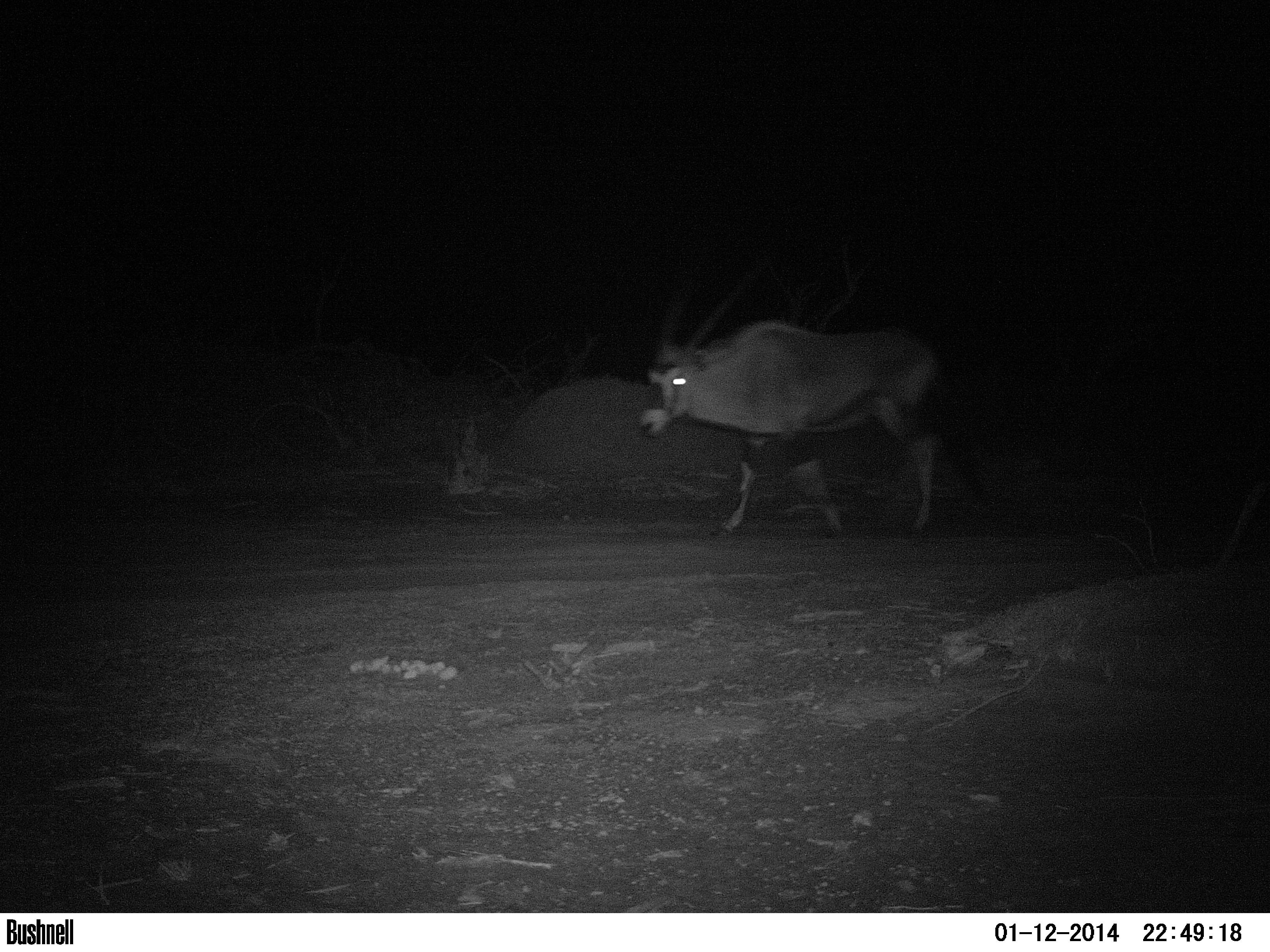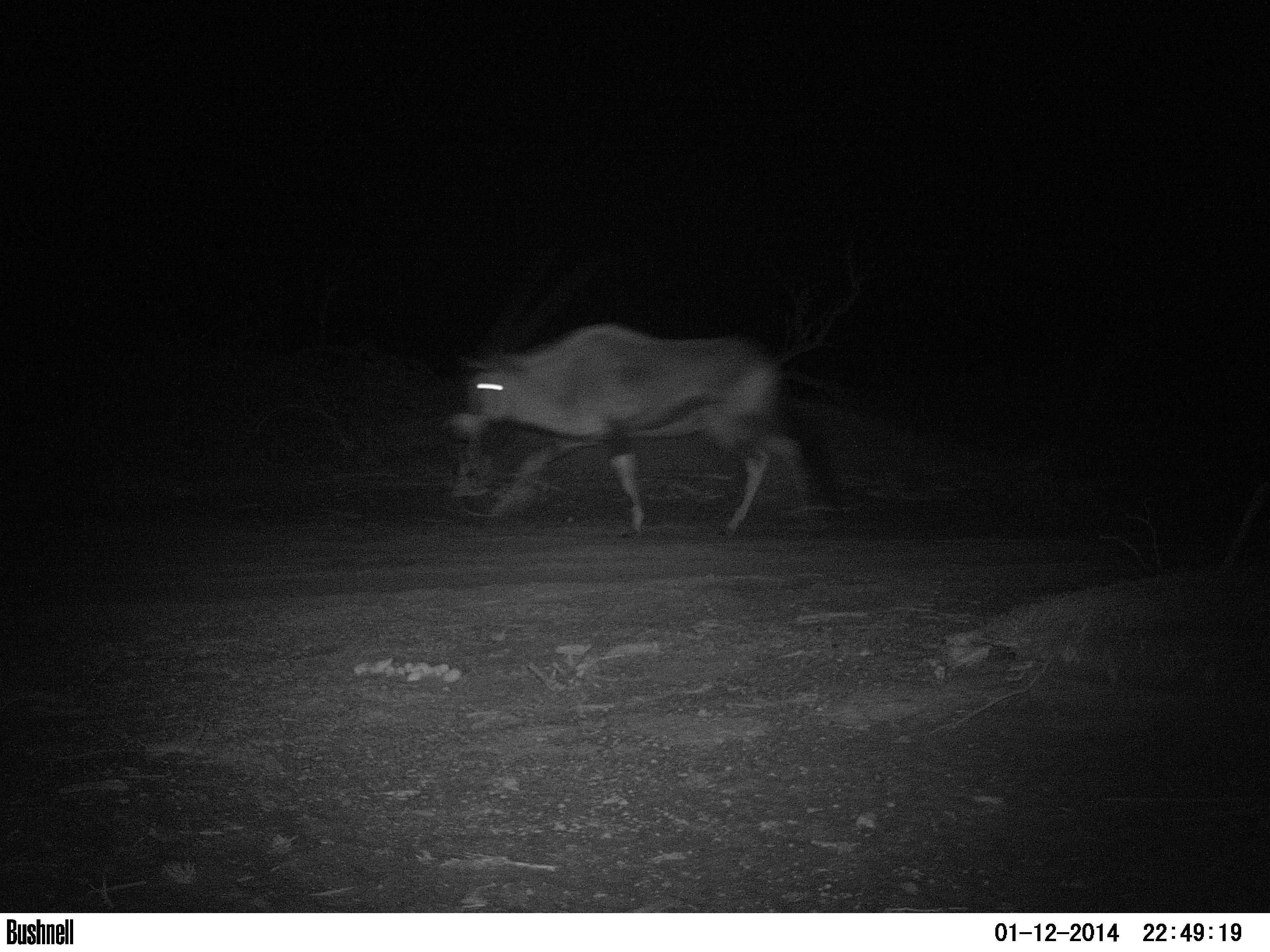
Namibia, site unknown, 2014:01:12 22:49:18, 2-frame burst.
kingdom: Animalia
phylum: Chordata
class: Mammalia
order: Artiodactyla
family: Bovidae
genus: Oryx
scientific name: Oryx gazella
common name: gemsbok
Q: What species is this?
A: Oryx gazella (gemsbok).